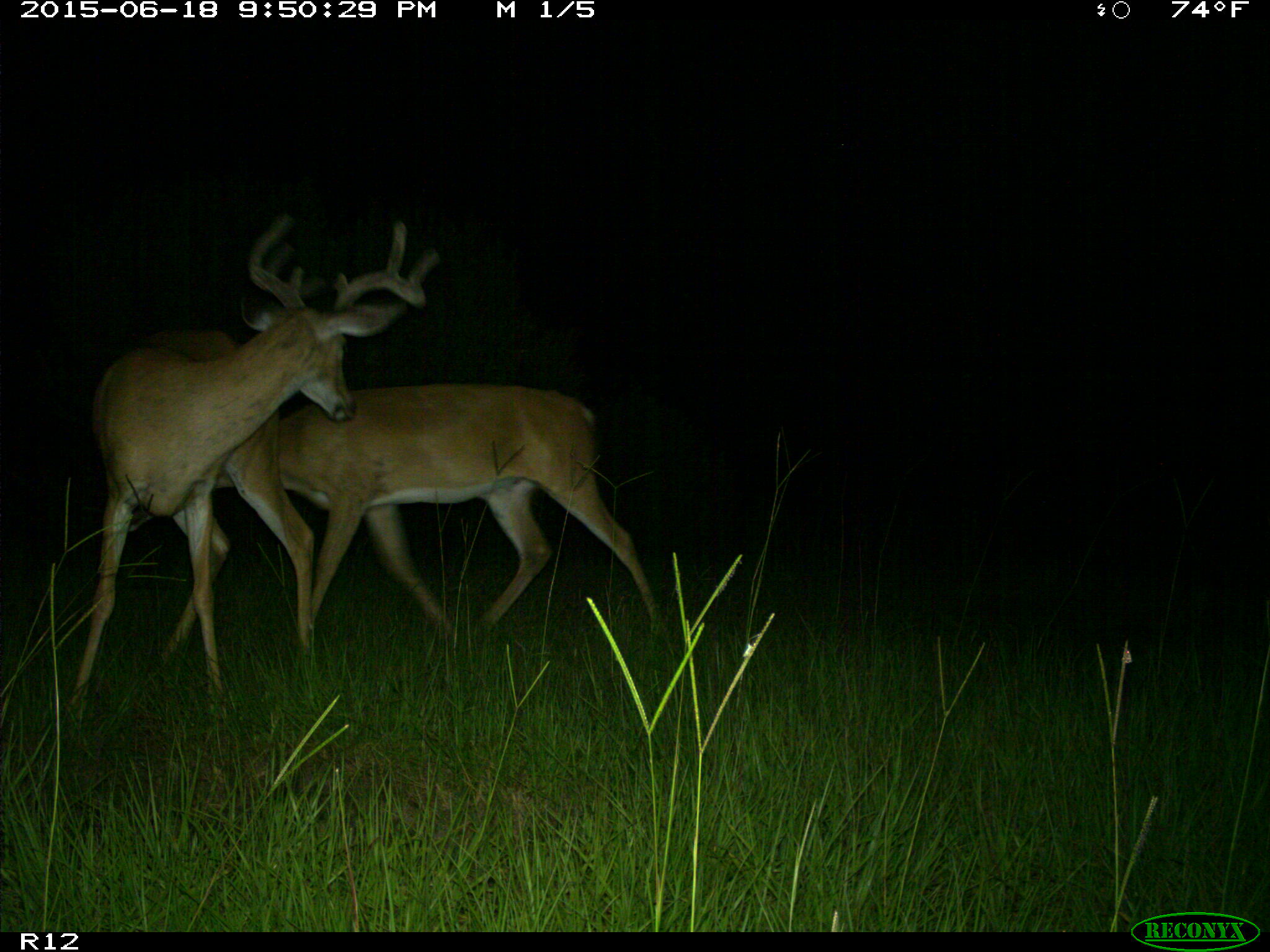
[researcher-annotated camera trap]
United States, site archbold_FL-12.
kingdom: Animalia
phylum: Chordata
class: Mammalia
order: Artiodactyla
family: Cervidae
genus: Odocoileus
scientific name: Odocoileus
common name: deer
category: unidentified deer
Unidentified deer (deer) (Odocoileus).